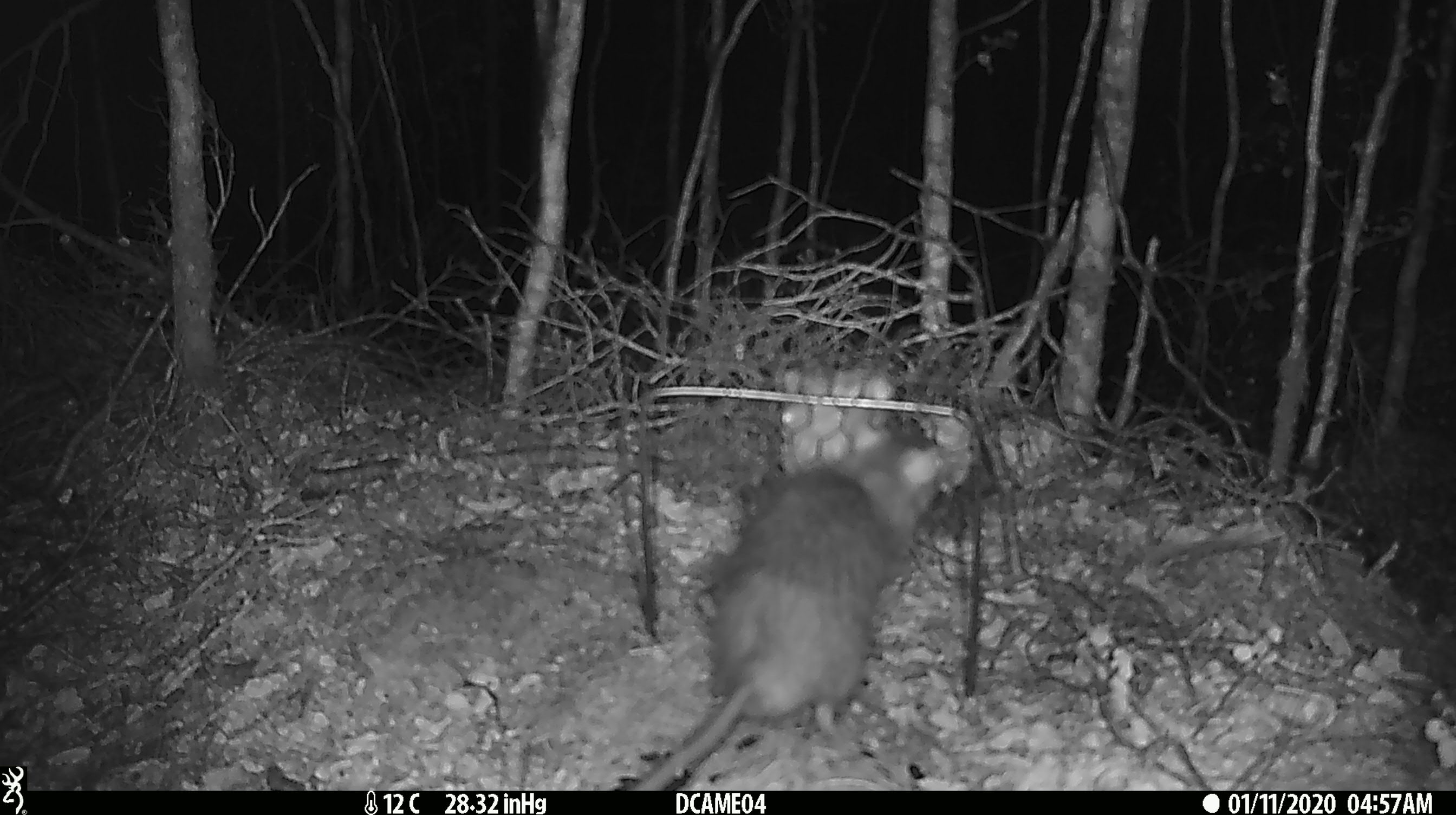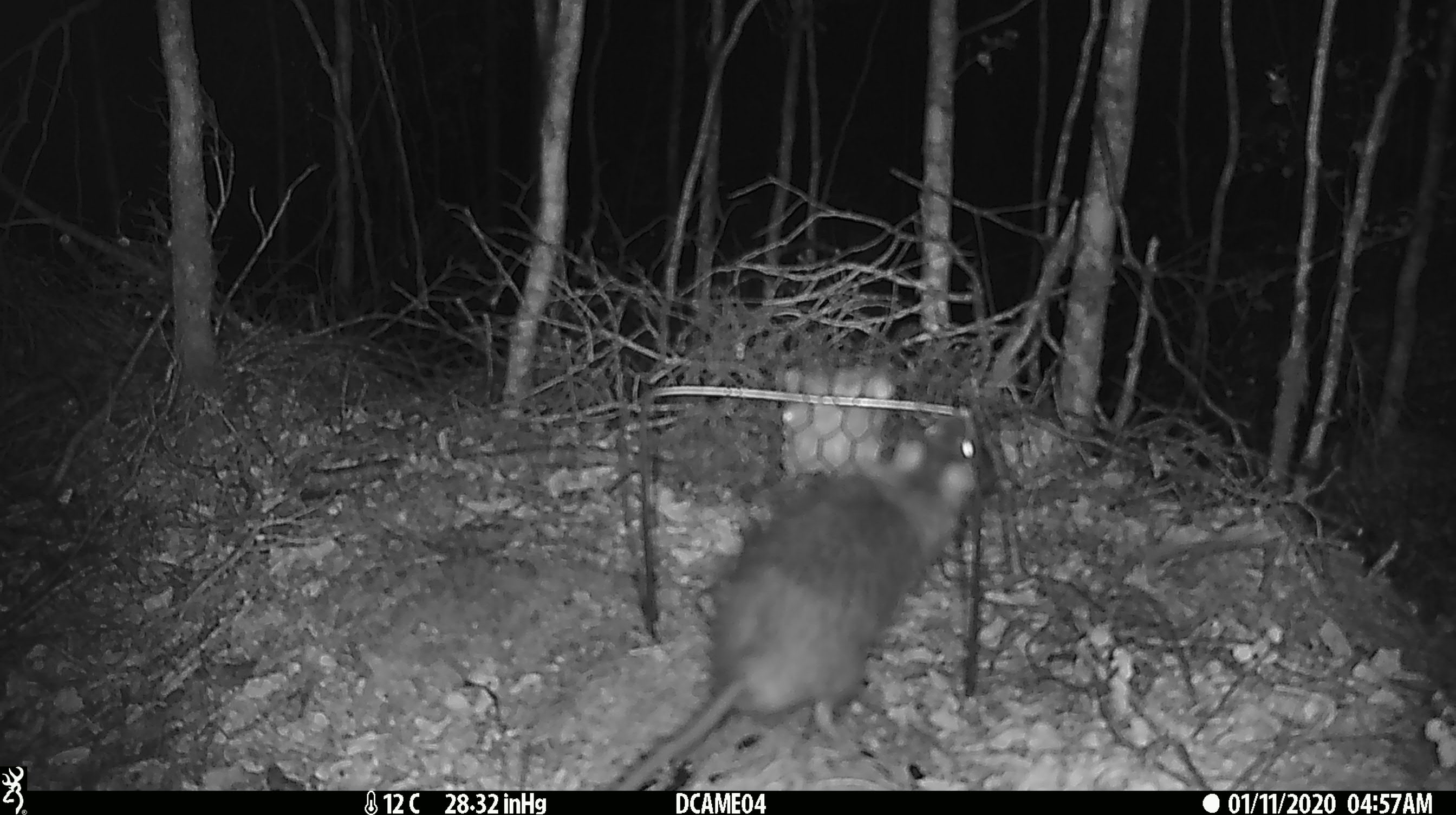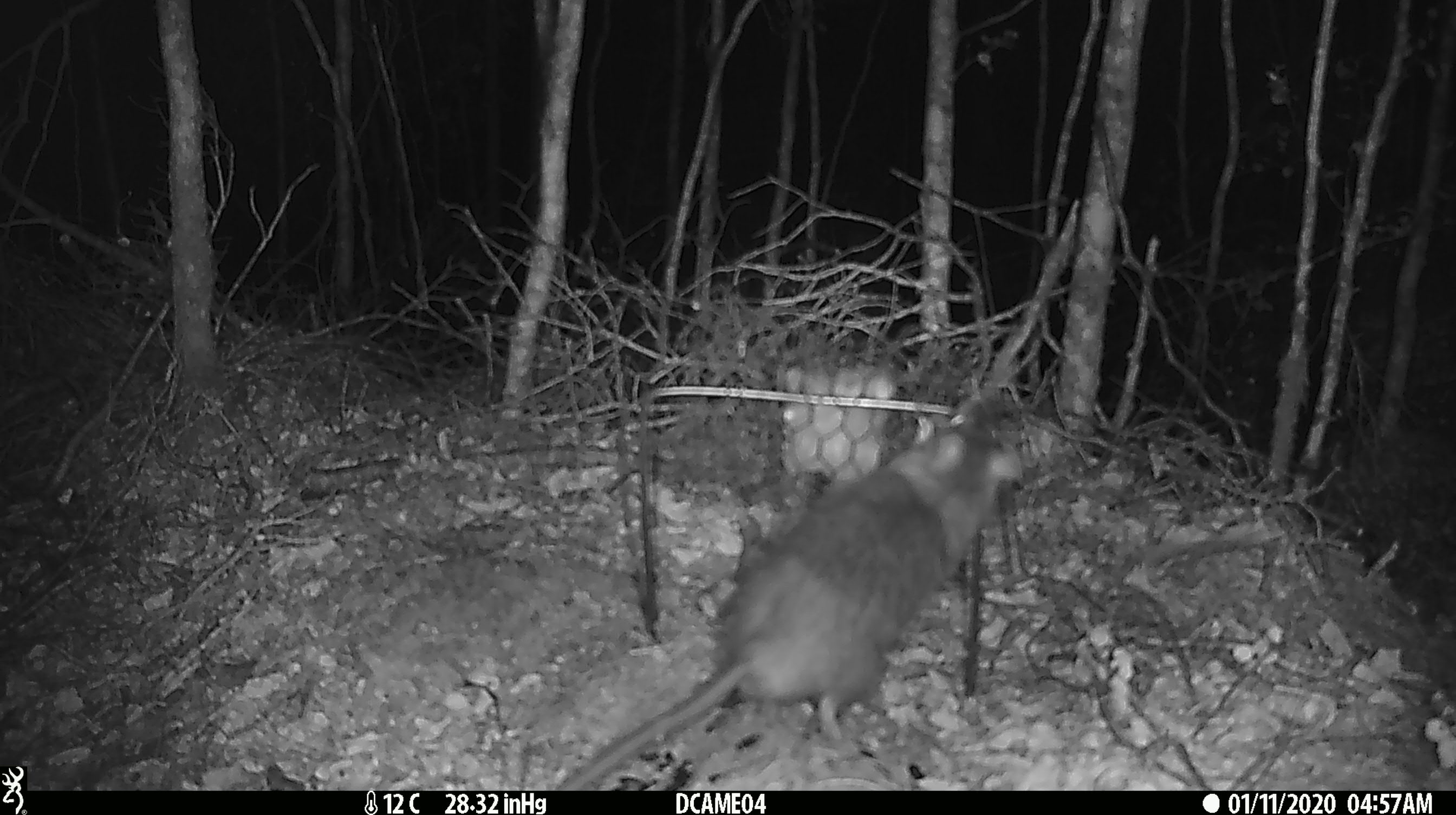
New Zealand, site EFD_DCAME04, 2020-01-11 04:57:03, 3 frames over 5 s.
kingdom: Animalia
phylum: Chordata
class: Mammalia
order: Rodentia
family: Muridae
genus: Rattus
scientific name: Rattus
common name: rat